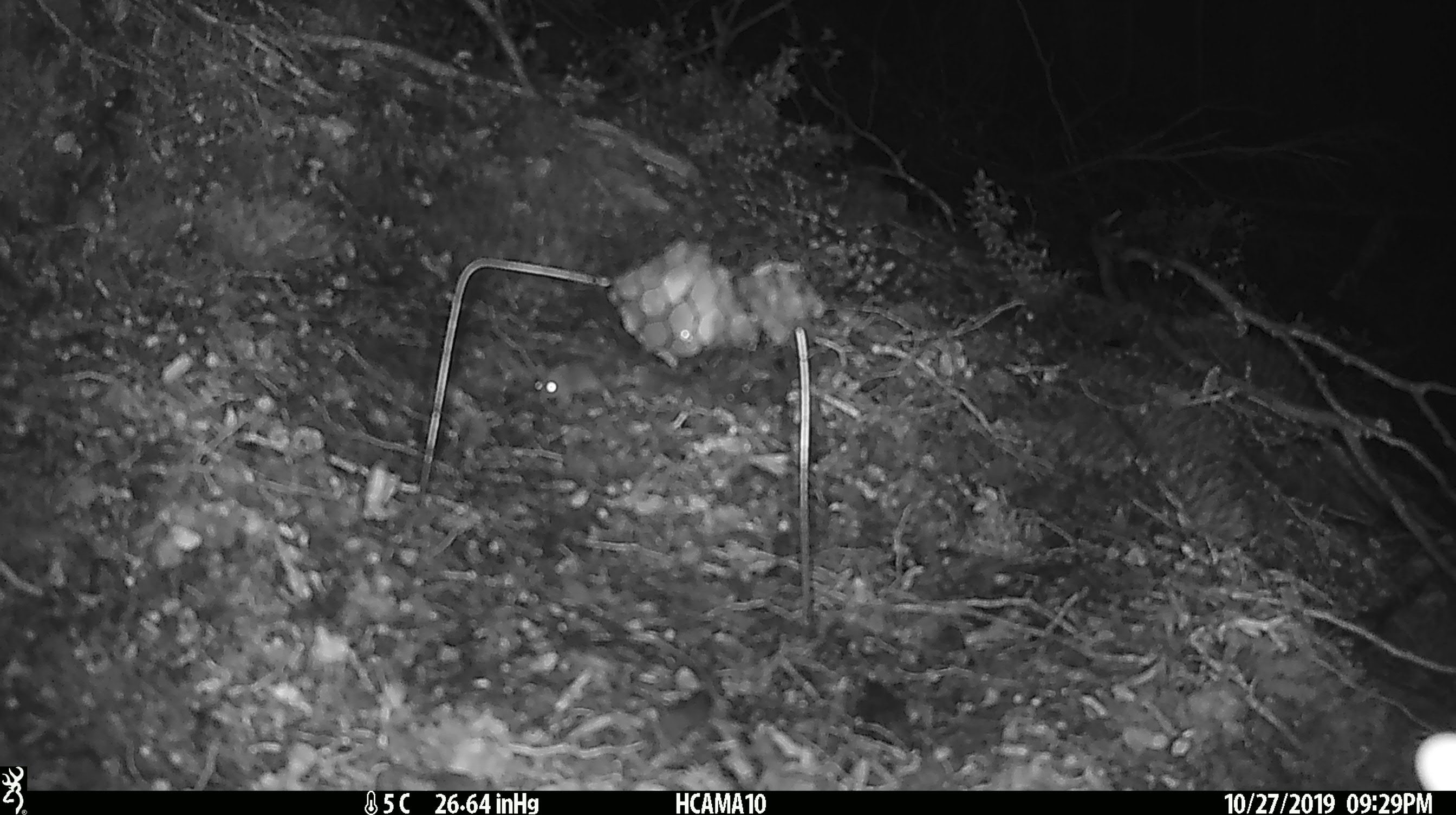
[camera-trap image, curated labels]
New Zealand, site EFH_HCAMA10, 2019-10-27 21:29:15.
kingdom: Animalia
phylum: Chordata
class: Mammalia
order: Rodentia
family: Muridae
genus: Mus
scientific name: Mus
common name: mouse